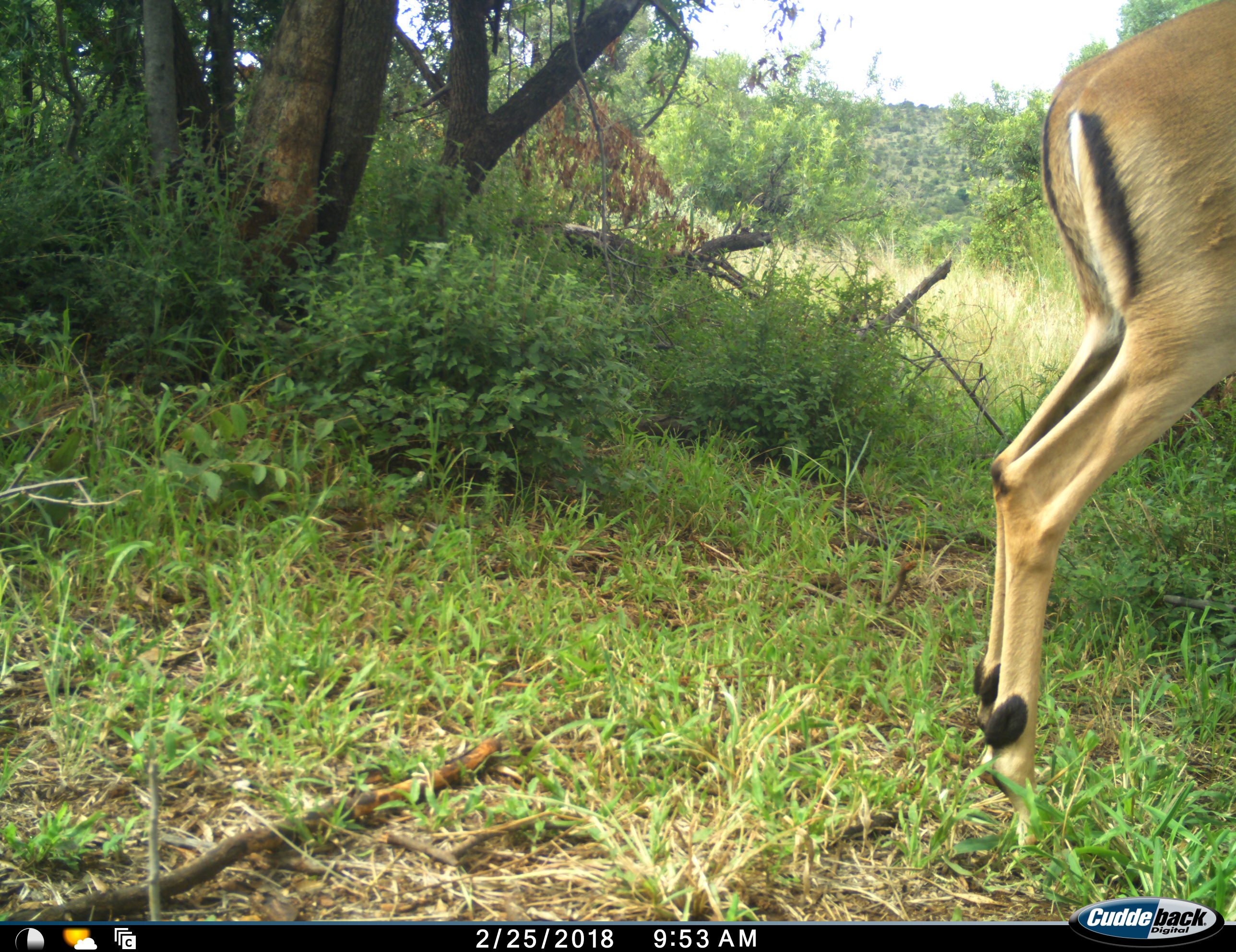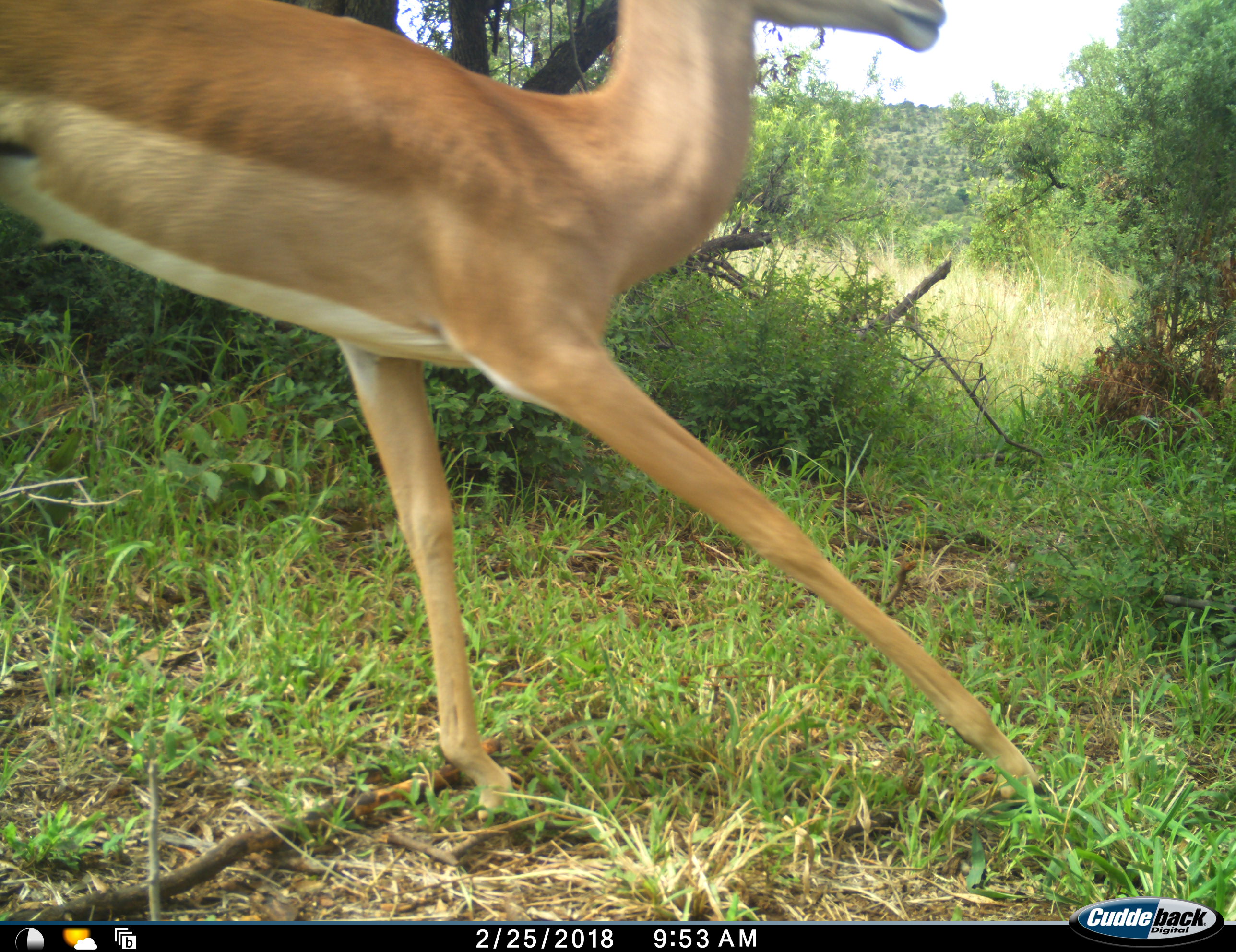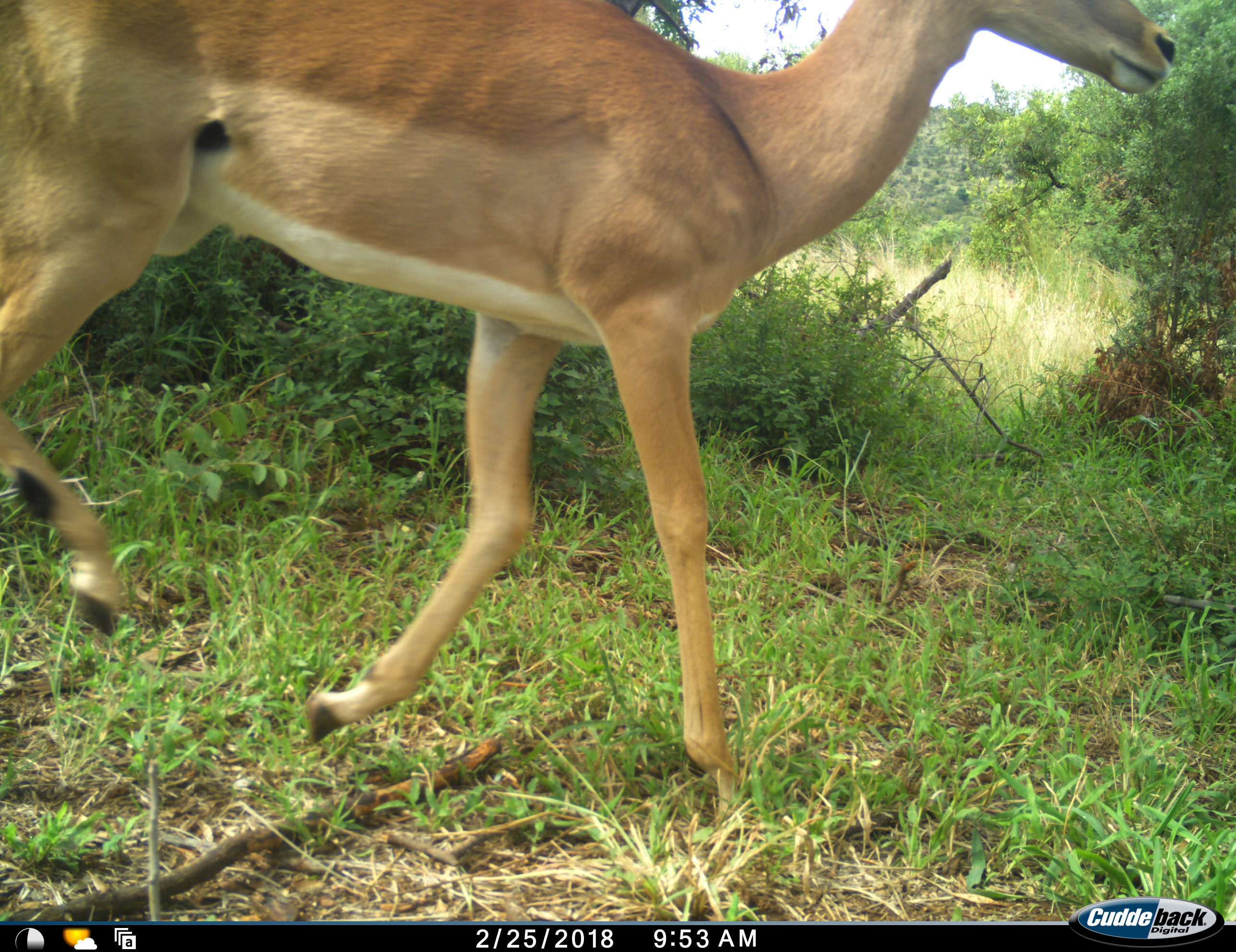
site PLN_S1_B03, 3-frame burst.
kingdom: Animalia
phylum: Chordata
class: Mammalia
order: Artiodactyla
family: Bovidae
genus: Aepyceros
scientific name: Aepyceros melampus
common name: impala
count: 1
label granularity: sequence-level